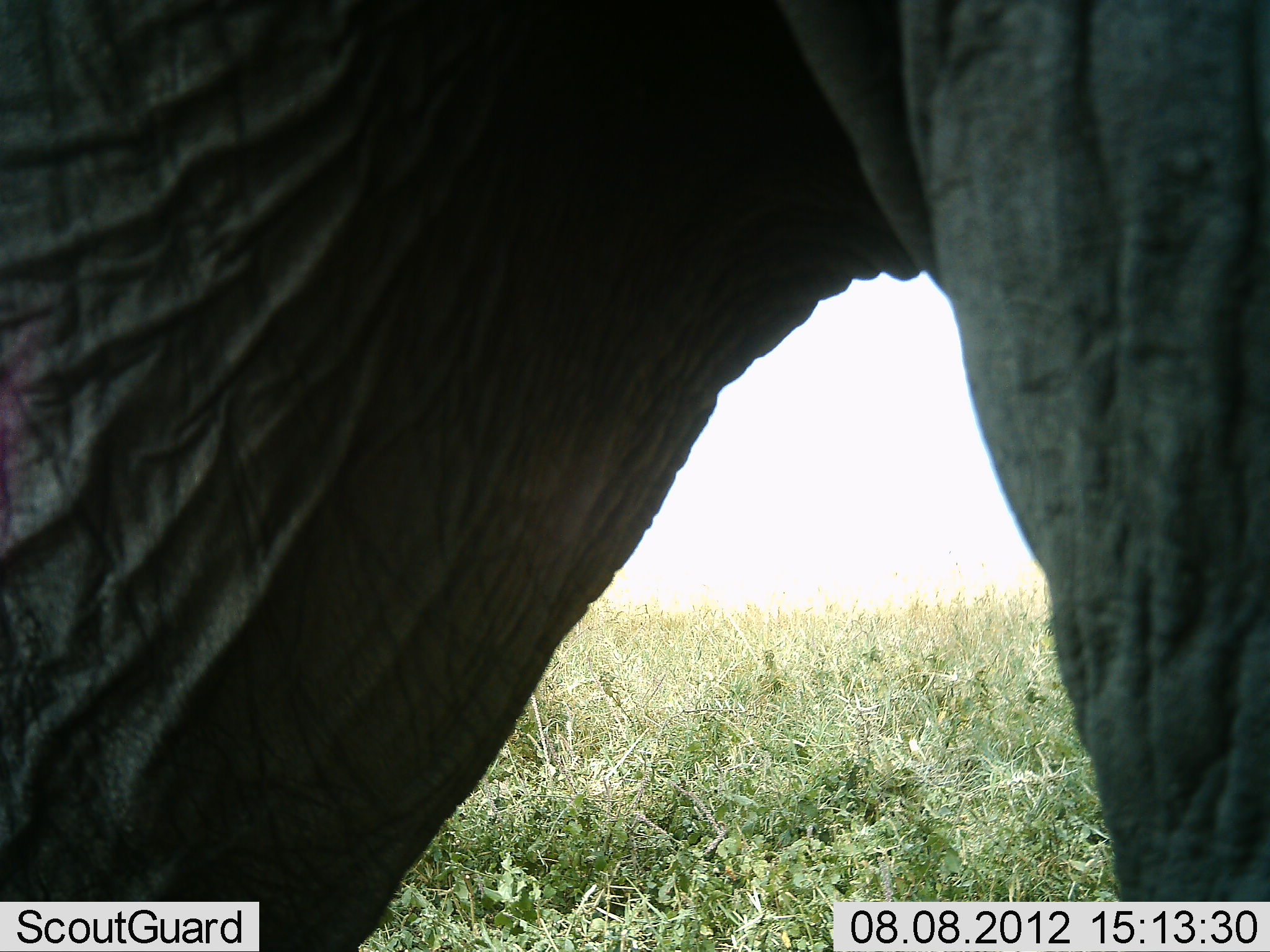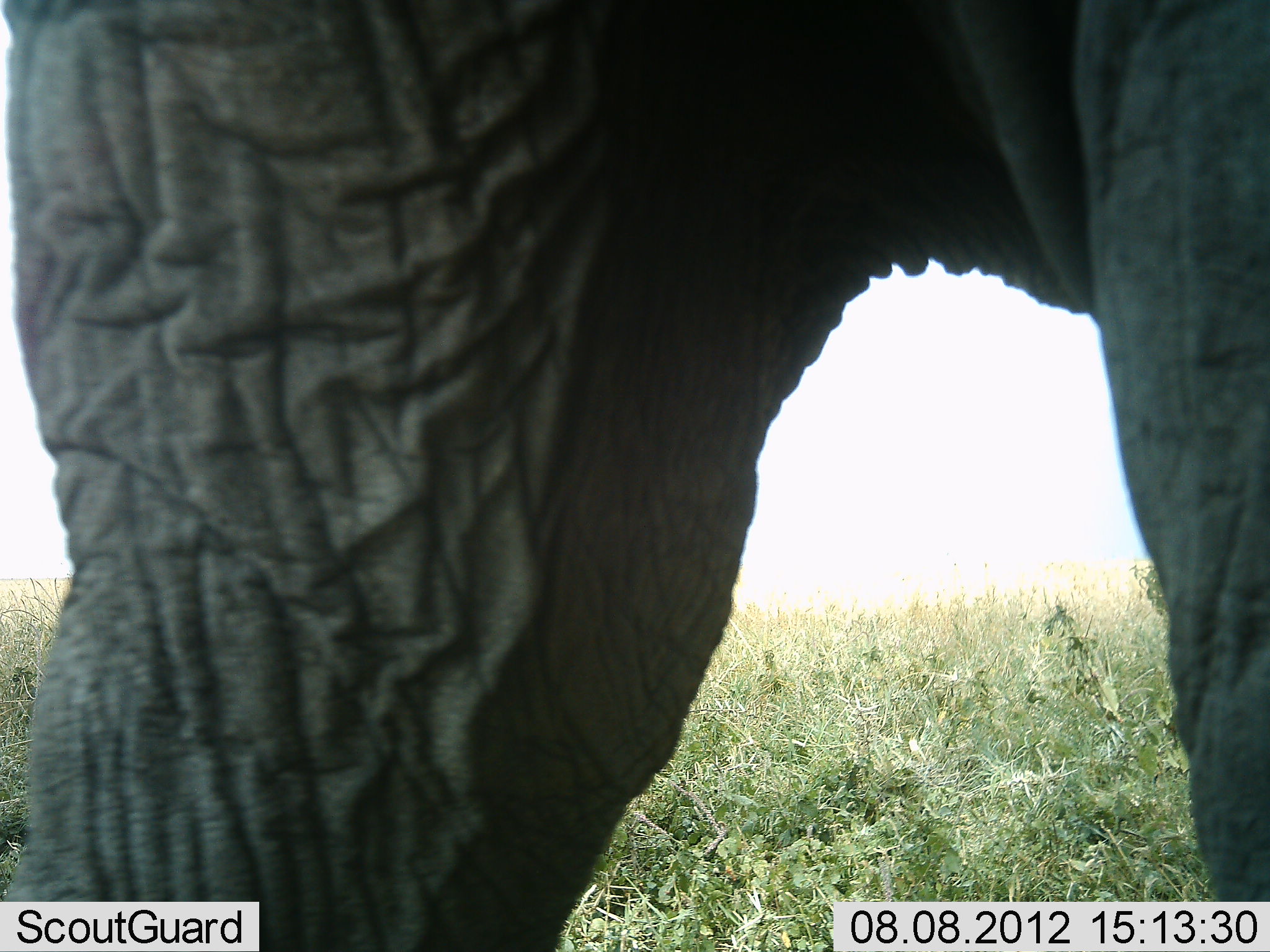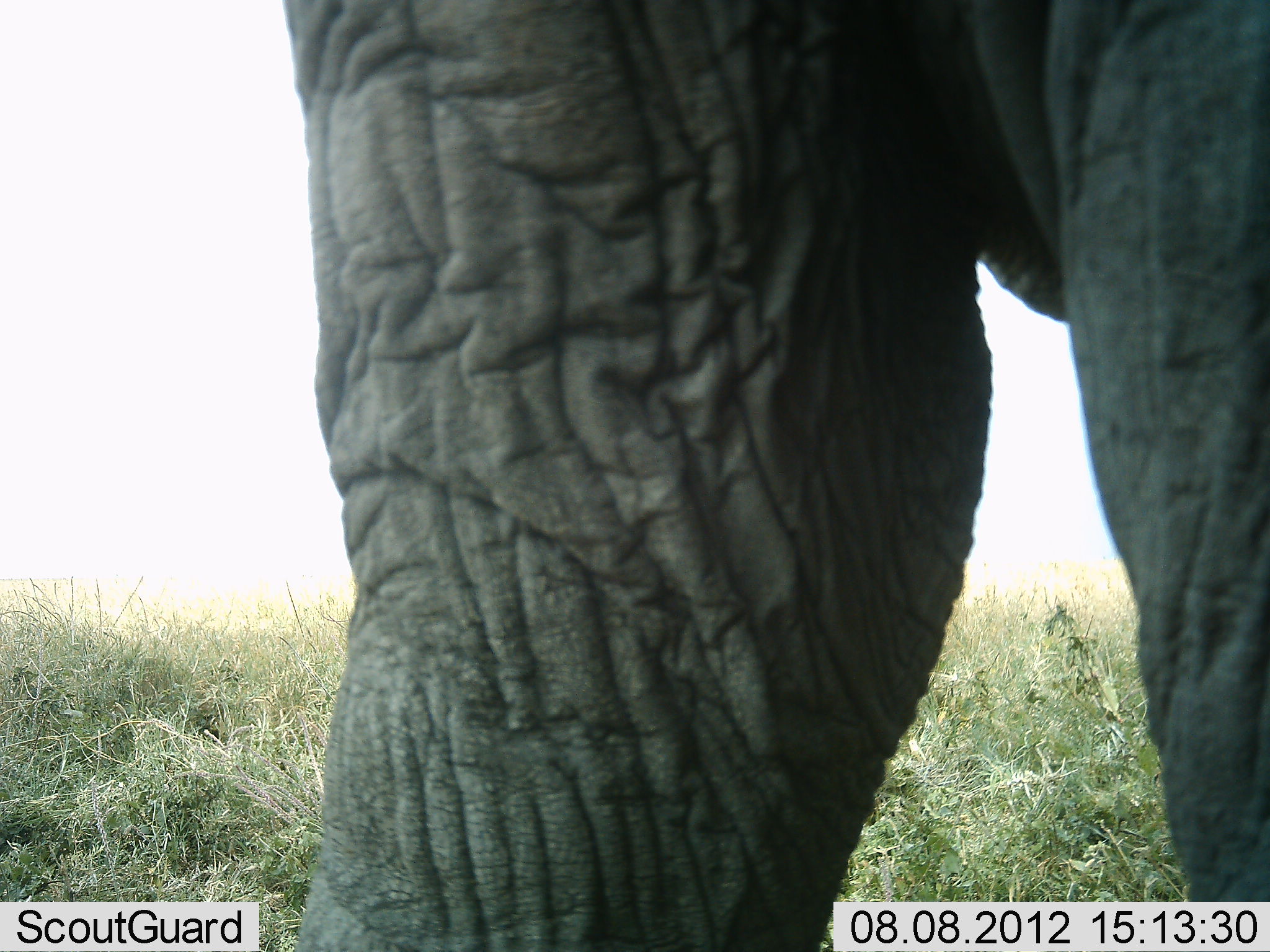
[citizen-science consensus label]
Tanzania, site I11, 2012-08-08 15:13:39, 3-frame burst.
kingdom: Animalia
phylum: Chordata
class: Mammalia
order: Proboscidea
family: Elephantidae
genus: Loxodonta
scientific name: Loxodonta africana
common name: african bush elephant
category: elephant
Elephant (african bush elephant) (Loxodonta africana), count 1. Behavior (volunteer vote fractions): standing 40%, resting 0%, moving 60%, interacting 0%. Young present (vote fraction): 0%. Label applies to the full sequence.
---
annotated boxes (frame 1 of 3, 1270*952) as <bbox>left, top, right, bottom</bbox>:
animal: <bbox>0, 0, 1270, 952</bbox>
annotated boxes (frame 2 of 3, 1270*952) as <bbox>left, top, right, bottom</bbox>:
animal: <bbox>0, 0, 1270, 951</bbox>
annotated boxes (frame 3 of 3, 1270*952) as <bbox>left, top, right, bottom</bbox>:
animal: <bbox>275, 0, 1270, 951</bbox>